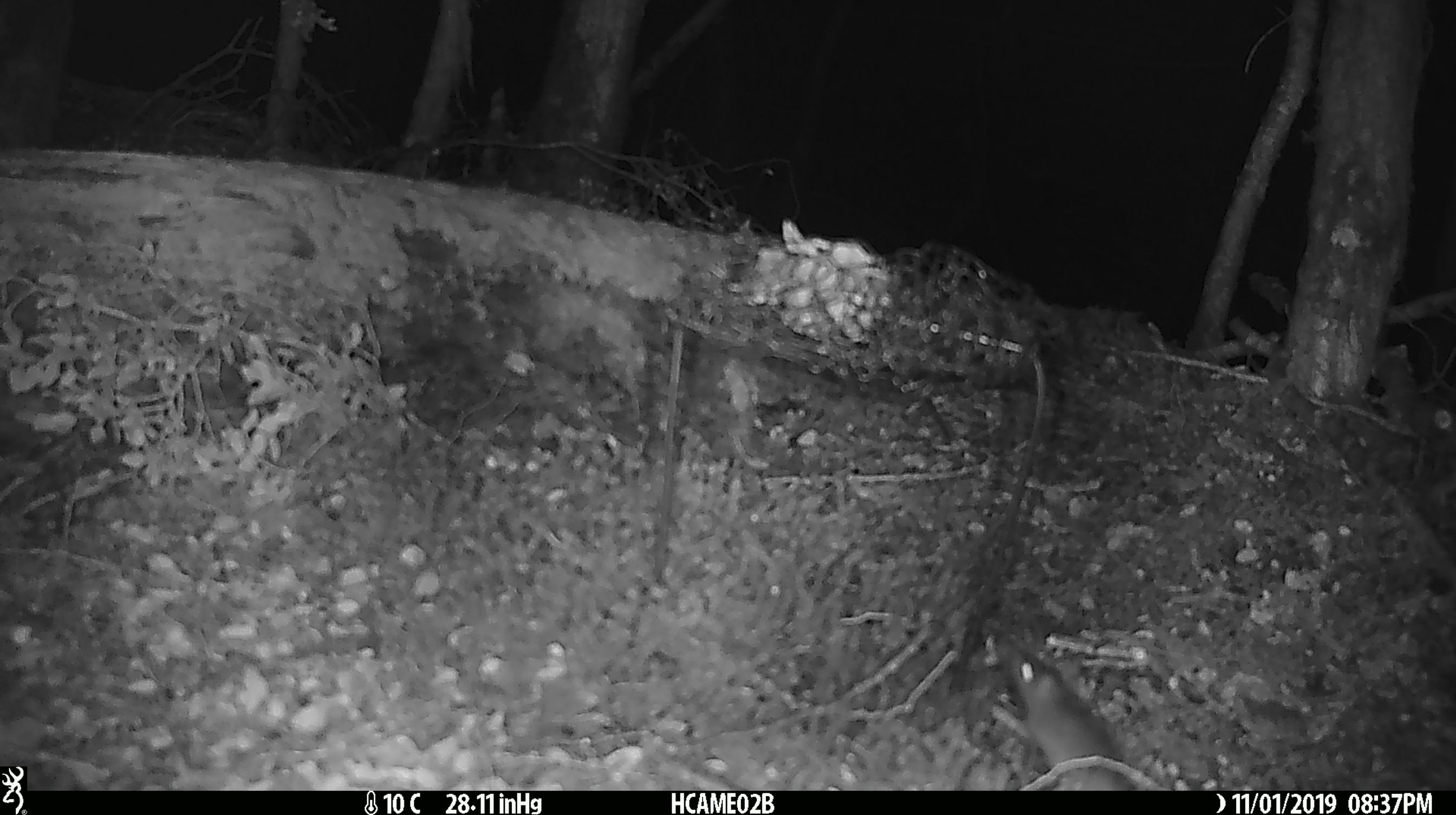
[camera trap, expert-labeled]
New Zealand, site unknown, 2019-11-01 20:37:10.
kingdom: Animalia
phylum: Chordata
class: Mammalia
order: Rodentia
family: Muridae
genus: Mus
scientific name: Mus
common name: mouse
Mouse (Mus).